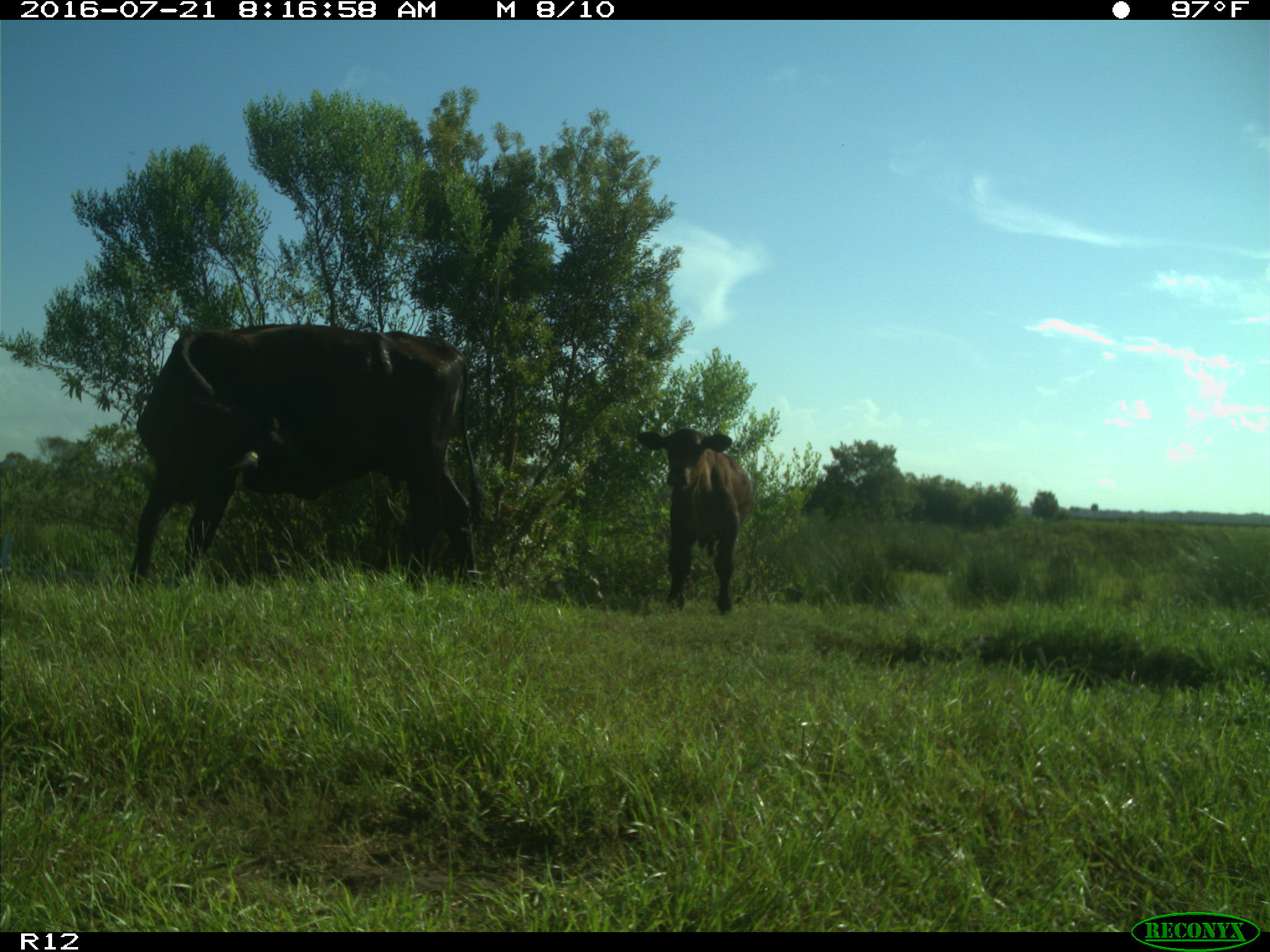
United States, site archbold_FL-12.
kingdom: Animalia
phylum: Chordata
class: Mammalia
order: Artiodactyla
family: Bovidae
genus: Bos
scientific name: Bos taurus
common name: domestic cow